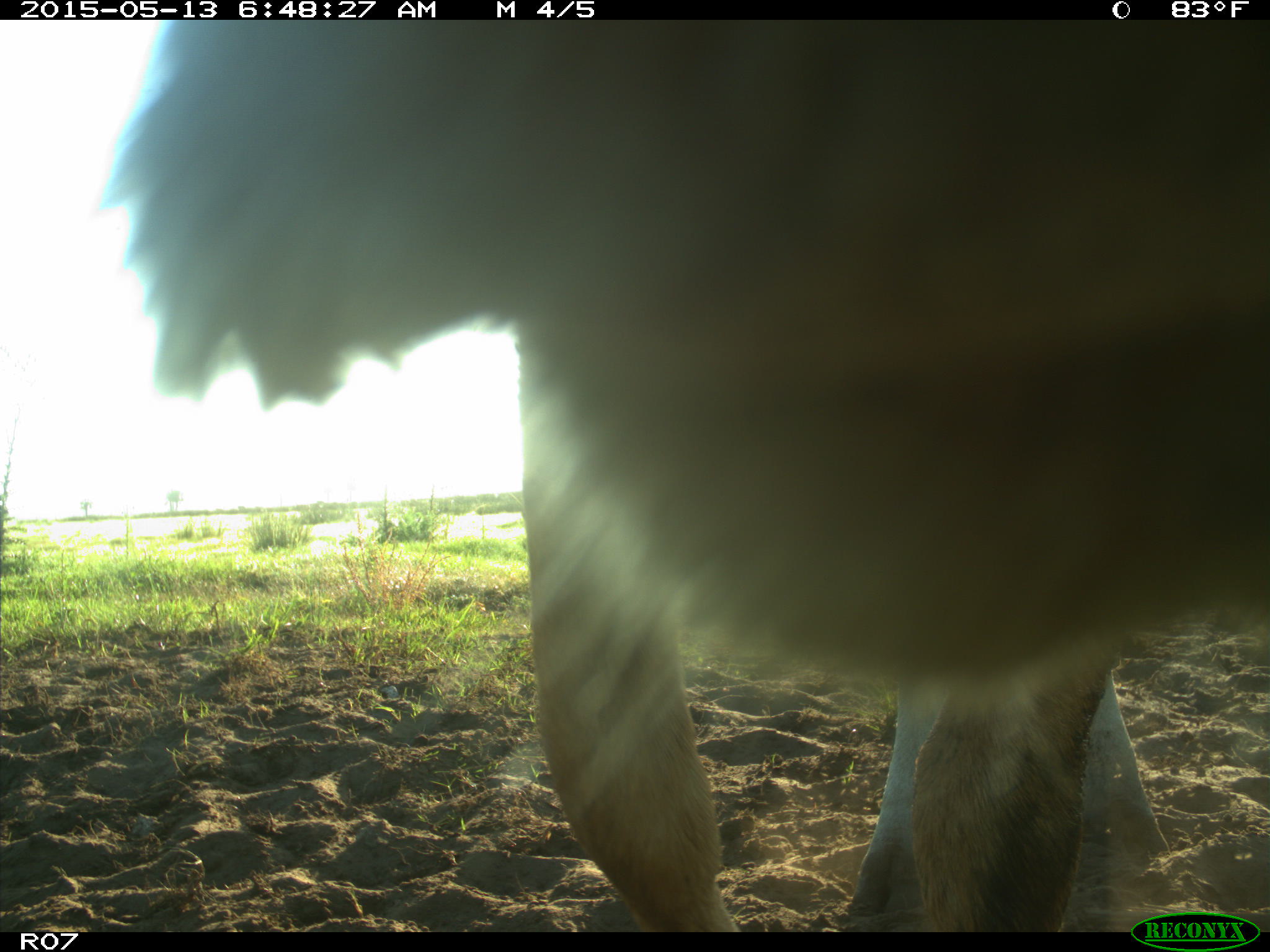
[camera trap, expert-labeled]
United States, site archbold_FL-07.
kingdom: Animalia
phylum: Chordata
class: Mammalia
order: Artiodactyla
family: Bovidae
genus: Bos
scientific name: Bos taurus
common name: domestic cow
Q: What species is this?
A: Bos taurus (domestic cow).